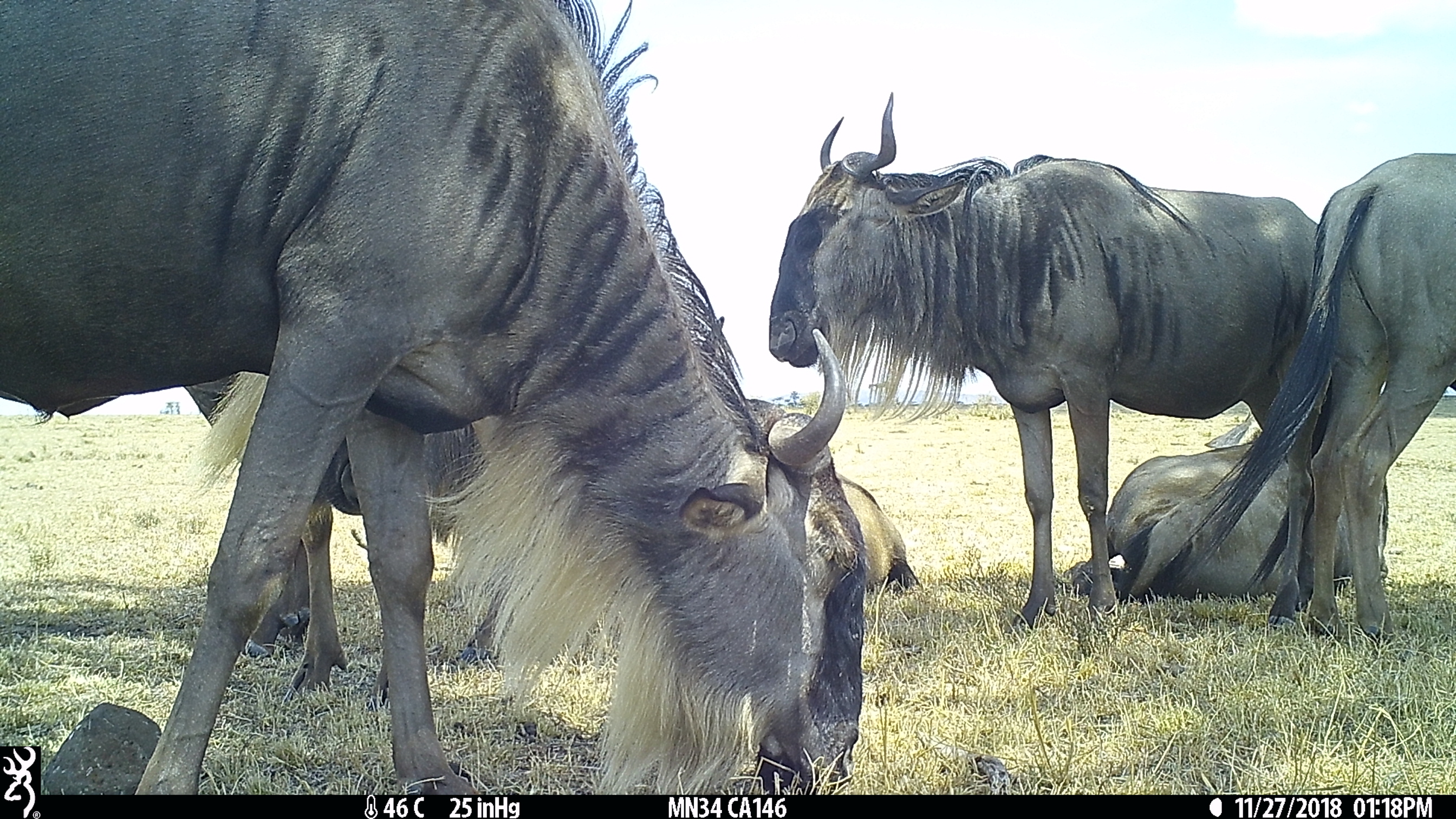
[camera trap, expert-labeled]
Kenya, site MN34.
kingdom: Animalia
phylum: Chordata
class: Mammalia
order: Artiodactyla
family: Bovidae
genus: Connochaetes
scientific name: Connochaetes taurinus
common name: blue wildebeest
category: wildebeest